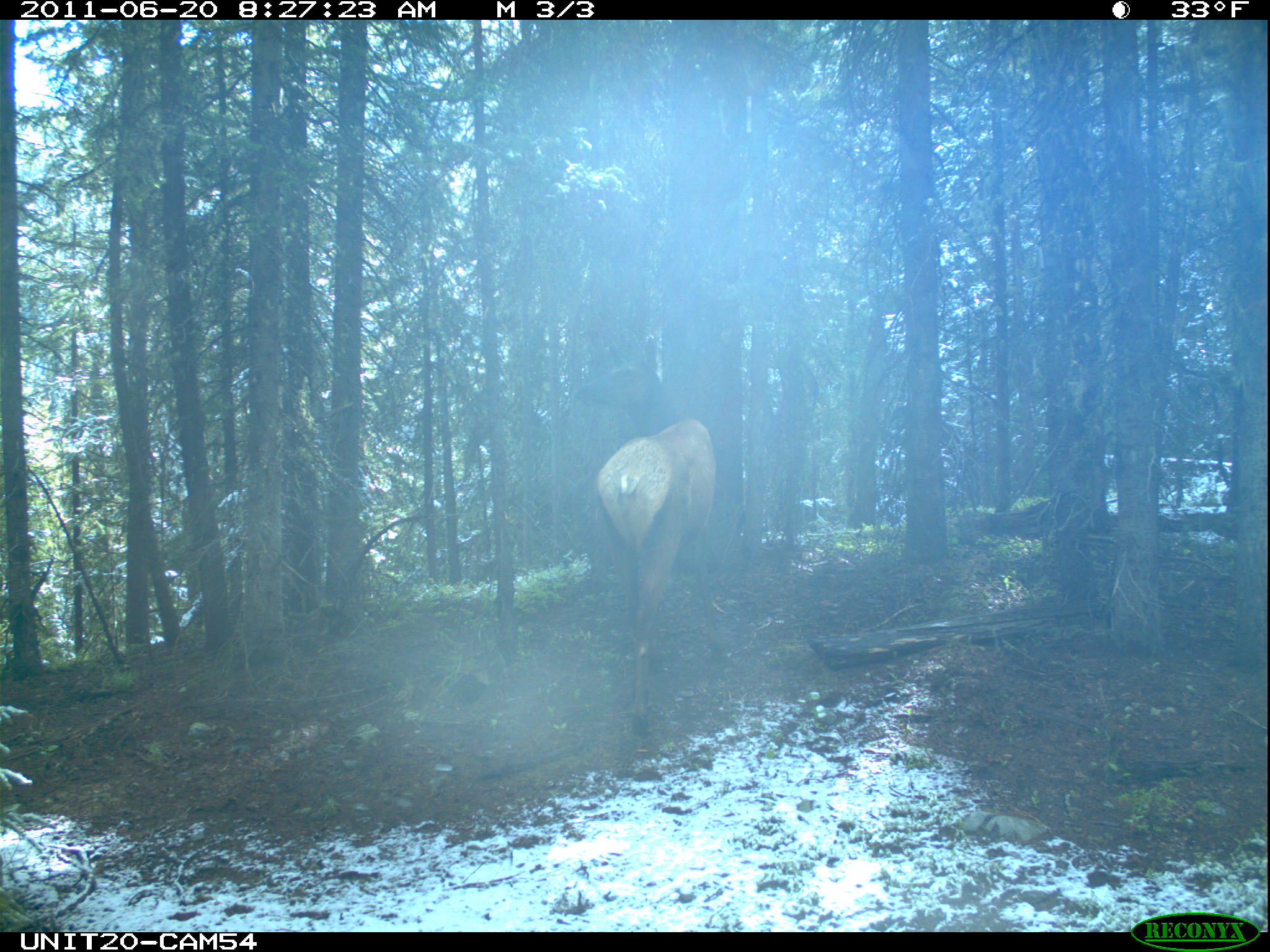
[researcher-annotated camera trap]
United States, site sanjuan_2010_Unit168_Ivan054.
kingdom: Animalia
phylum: Chordata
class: Mammalia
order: Artiodactyla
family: Cervidae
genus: Cervus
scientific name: Cervus elaphus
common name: red deer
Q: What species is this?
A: Cervus elaphus (red deer).